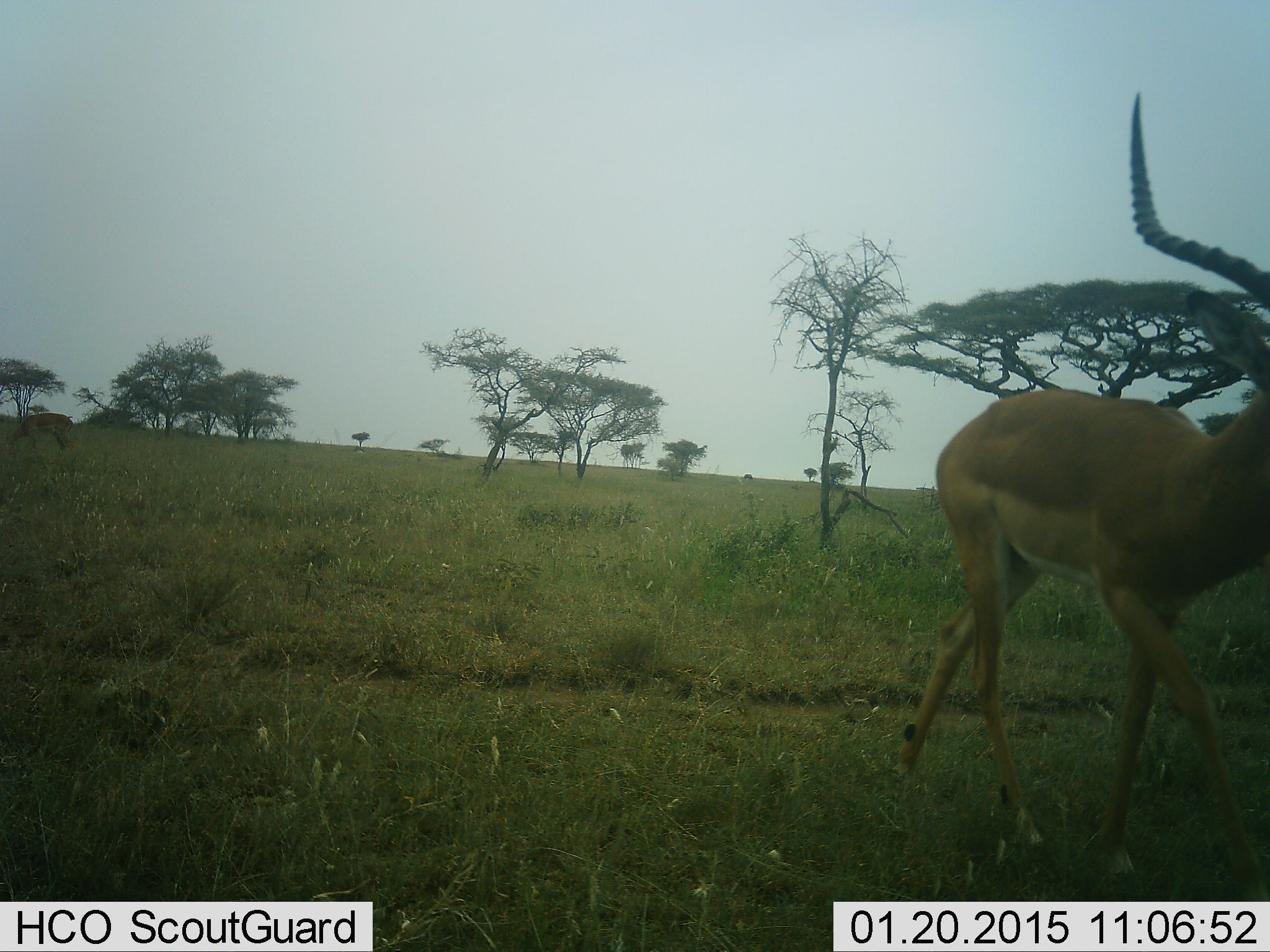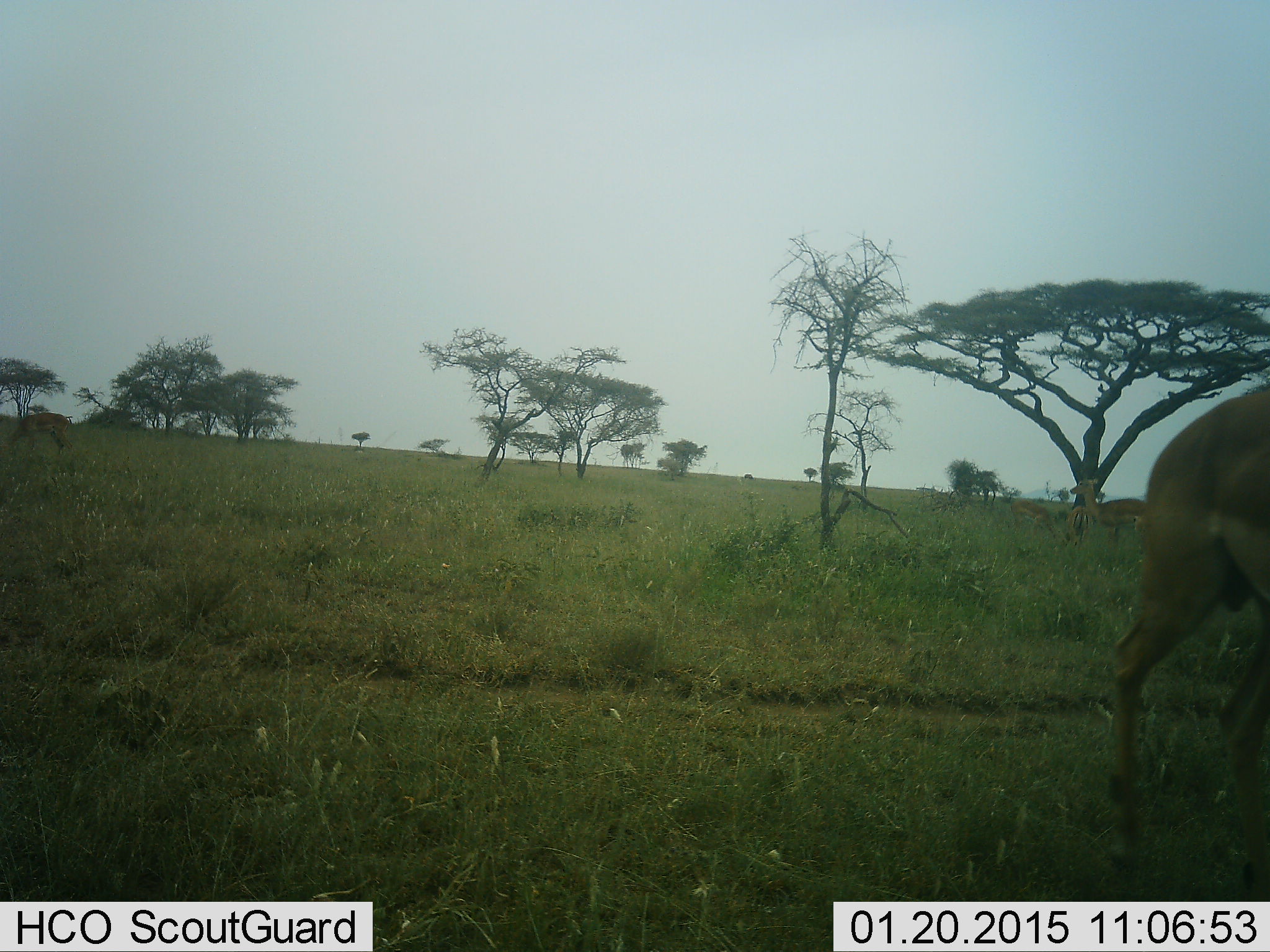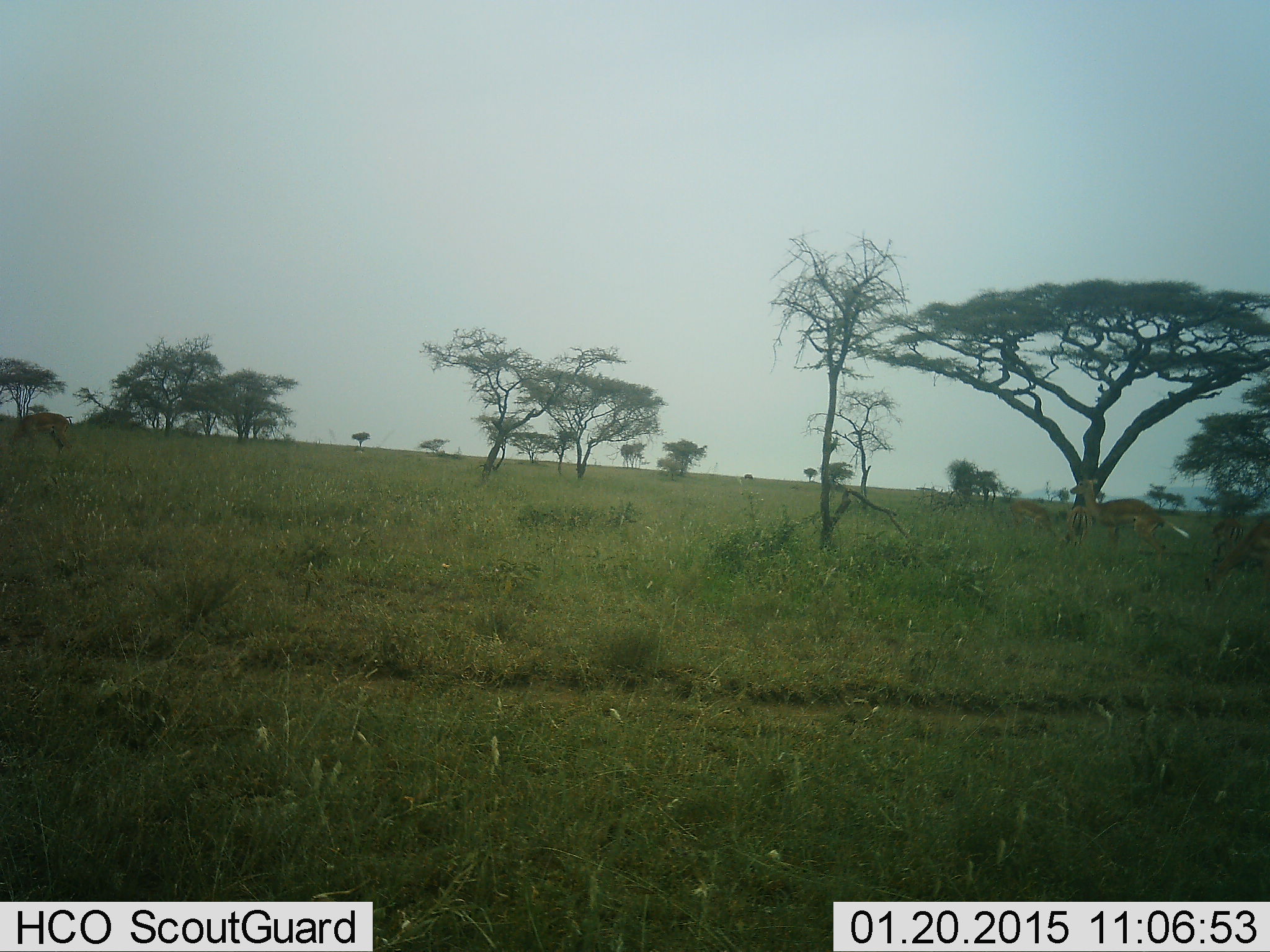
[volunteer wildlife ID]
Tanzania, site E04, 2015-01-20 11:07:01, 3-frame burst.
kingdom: Animalia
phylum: Chordata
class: Mammalia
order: Artiodactyla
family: Bovidae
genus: Aepyceros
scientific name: Aepyceros melampus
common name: impala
Impala (Aepyceros melampus), count 1. Behavior (volunteer vote fractions): standing 40%, resting 0%, moving 90%, interacting 0%. Young present (vote fraction): 0%. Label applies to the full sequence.